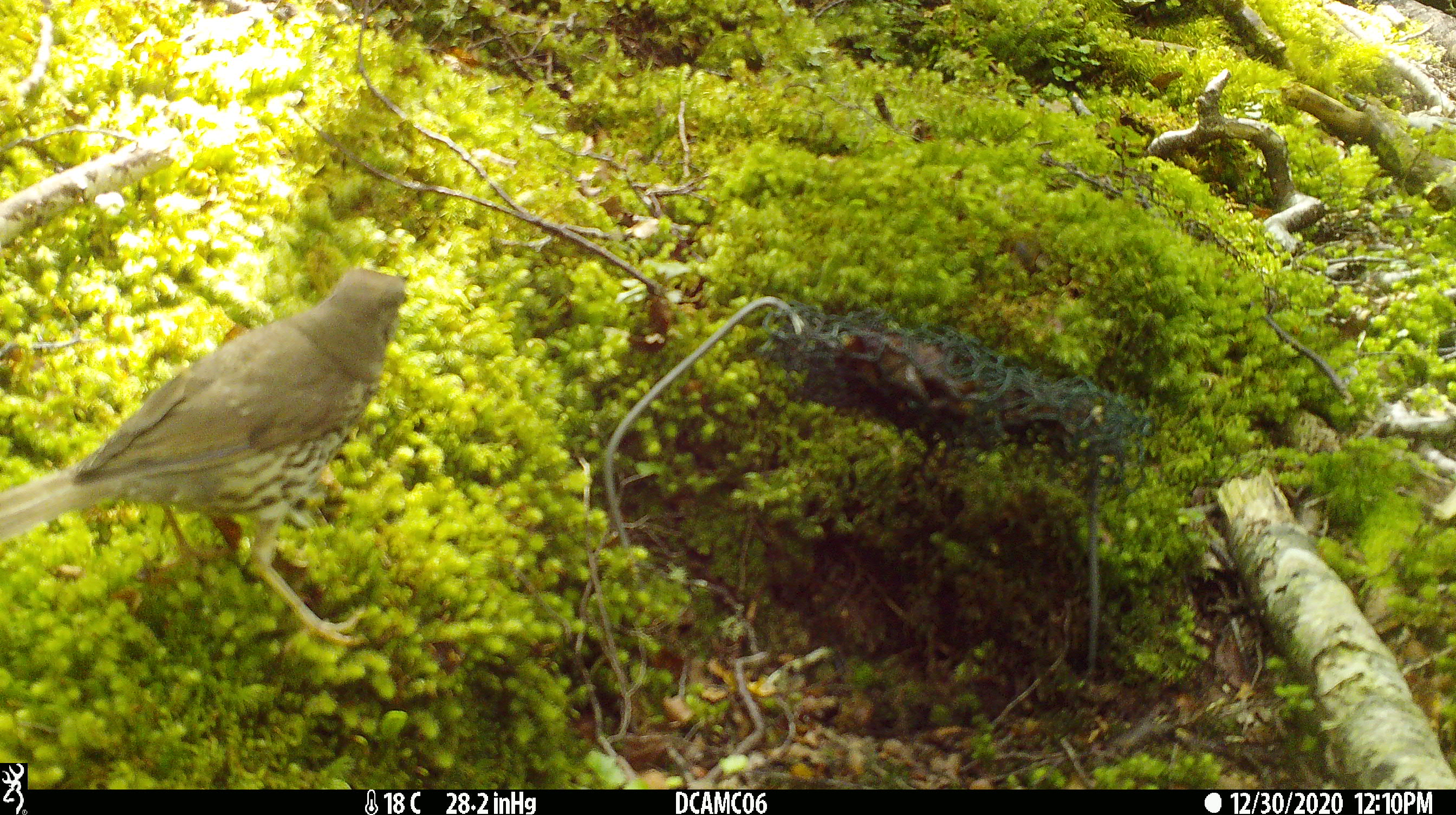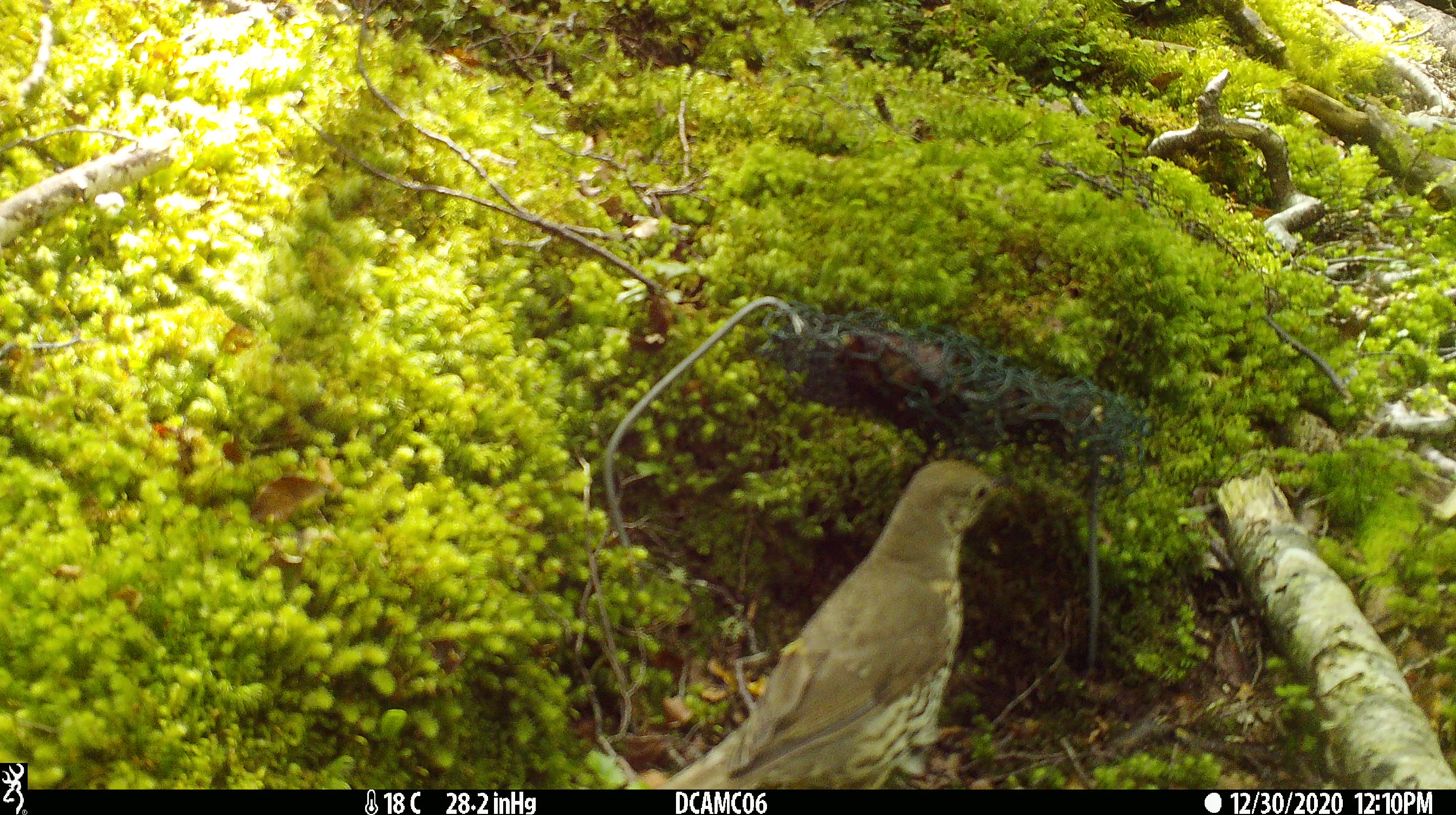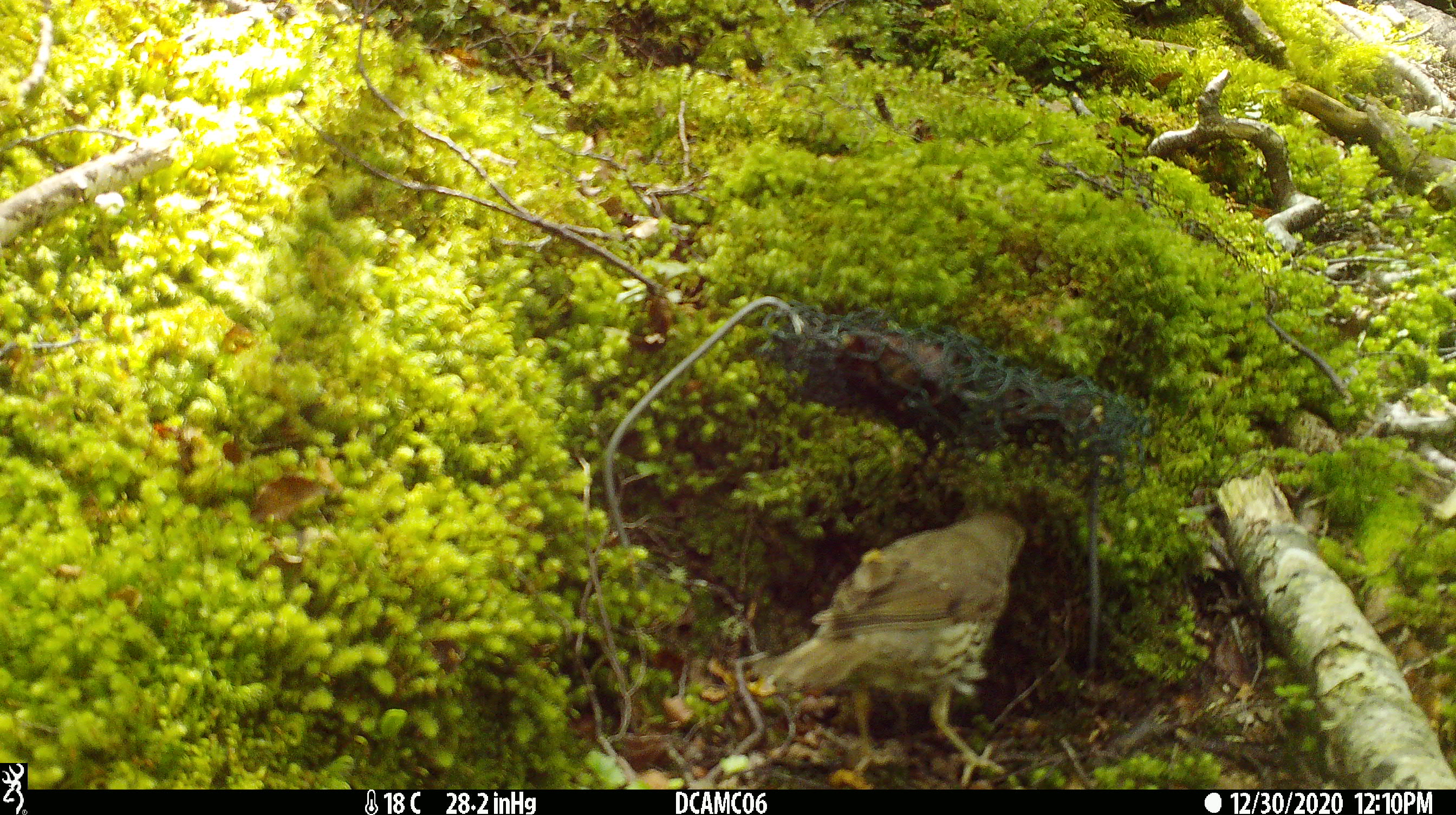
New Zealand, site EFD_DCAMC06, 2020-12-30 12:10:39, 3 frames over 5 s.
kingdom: Animalia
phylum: Chordata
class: Aves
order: Passeriformes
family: Turdidae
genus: Turdus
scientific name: Turdus philomelos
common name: song thrush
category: thrush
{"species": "thrush (song thrush) (Turdus philomelos)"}